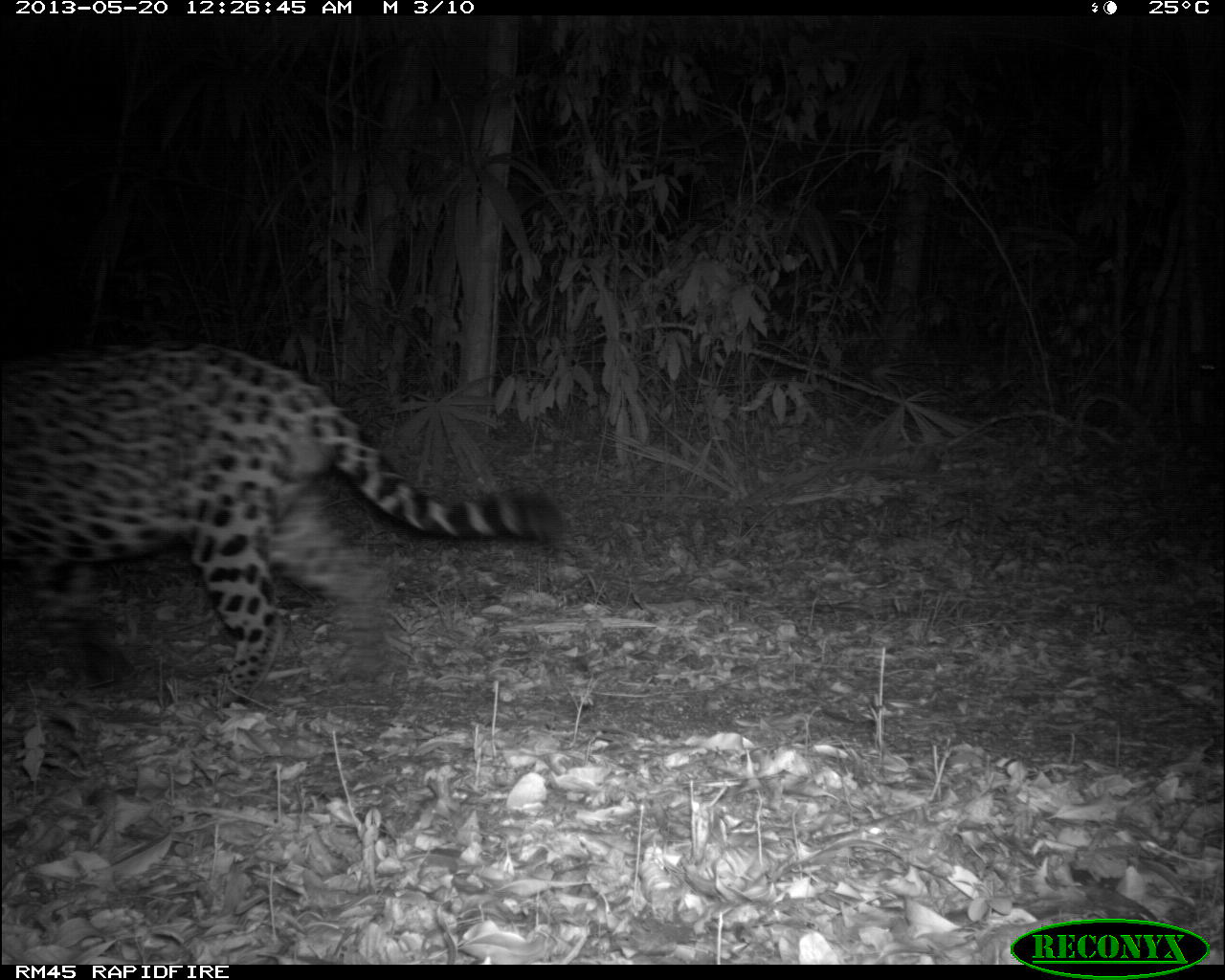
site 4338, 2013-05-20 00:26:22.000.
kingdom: Animalia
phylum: Chordata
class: Mammalia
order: Carnivora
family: Felidae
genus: Panthera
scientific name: Panthera onca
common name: jaguar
Panthera onca (jaguar), count 1, sex male.